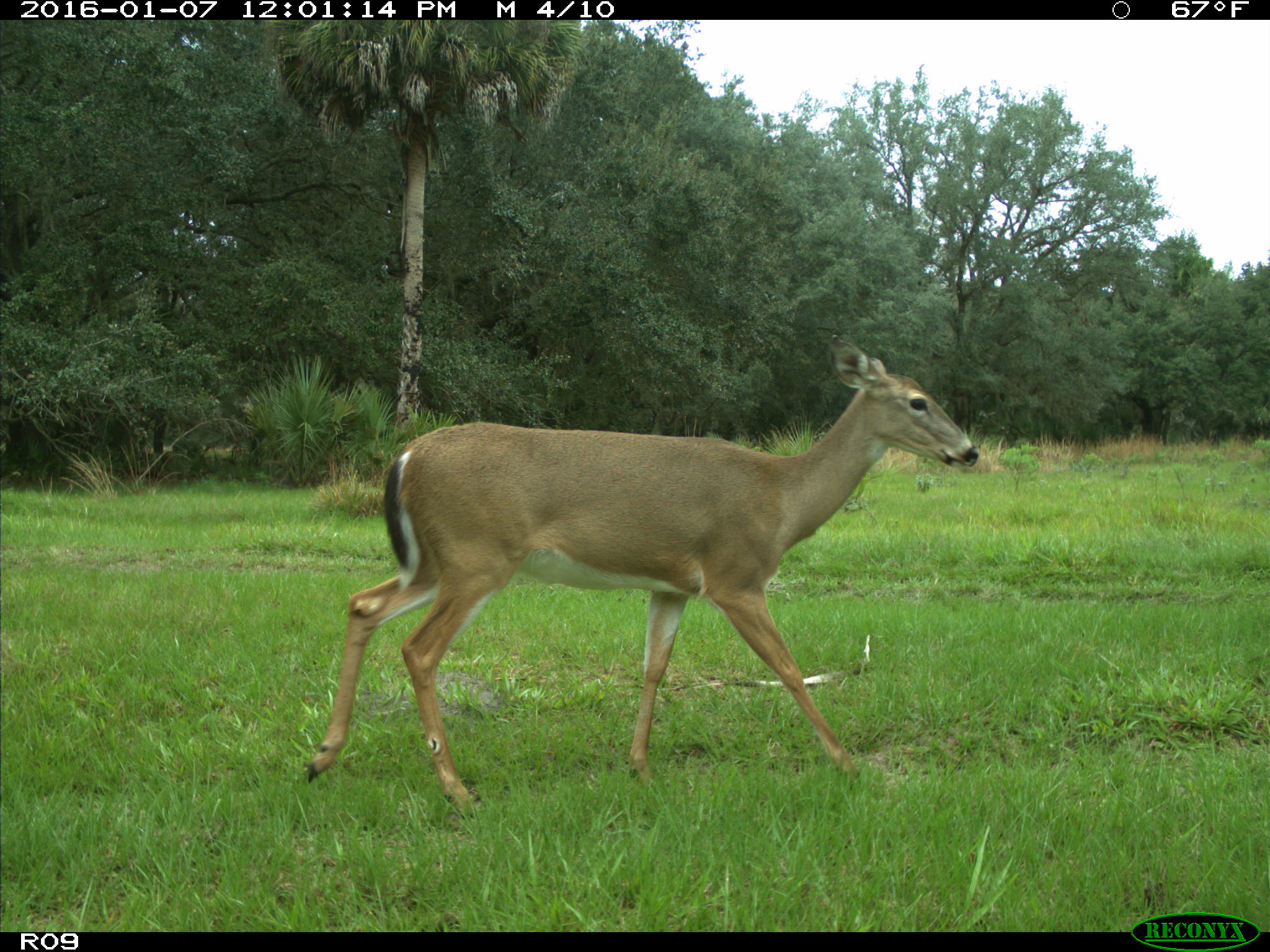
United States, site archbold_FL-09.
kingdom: Animalia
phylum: Chordata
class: Mammalia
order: Artiodactyla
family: Cervidae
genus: Odocoileus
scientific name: Odocoileus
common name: deer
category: unidentified deer